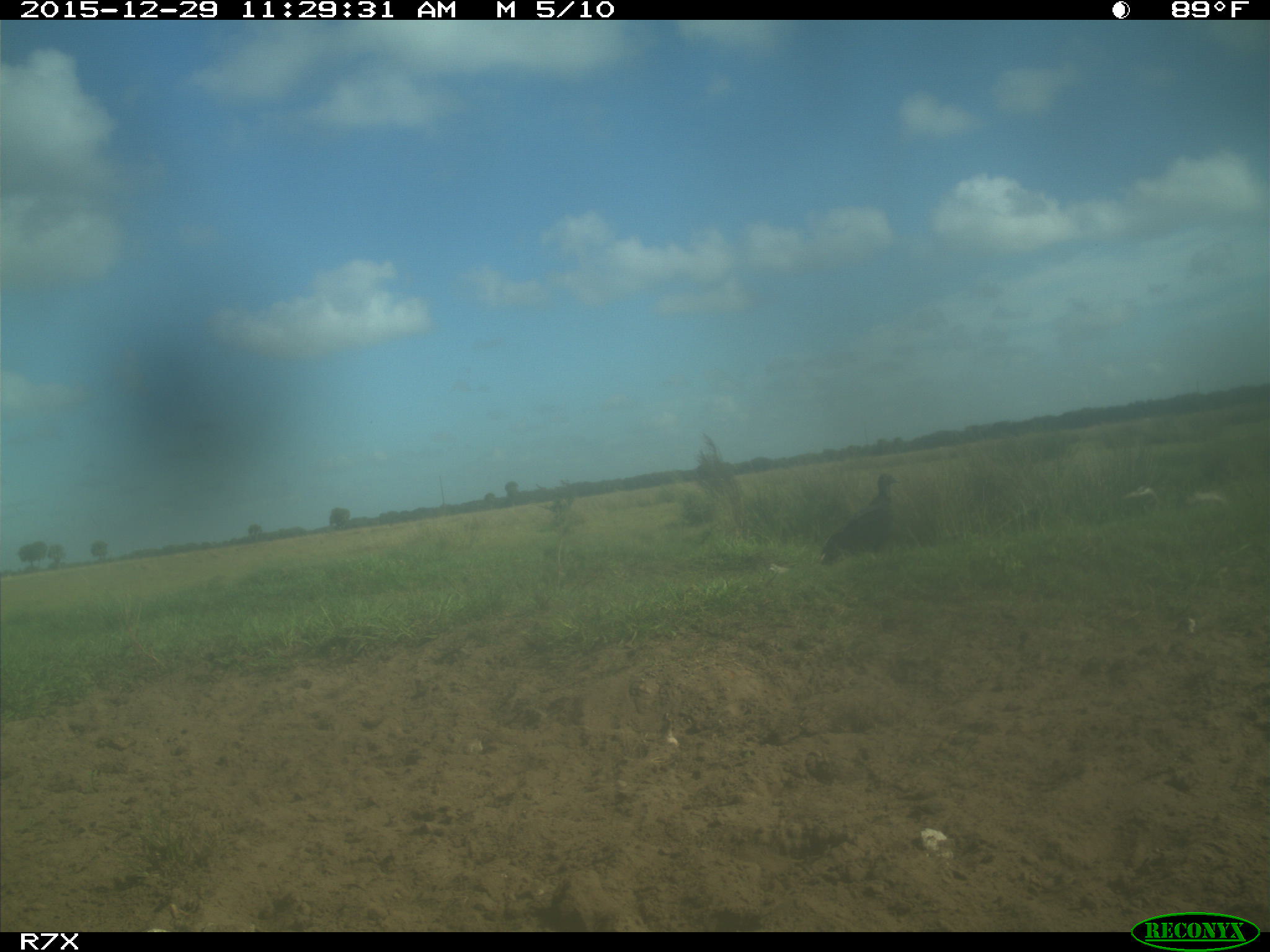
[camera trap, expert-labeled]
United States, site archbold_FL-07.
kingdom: Animalia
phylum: Chordata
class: Aves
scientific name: Aves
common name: birds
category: unidentified bird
Unidentified bird (birds) (Aves).